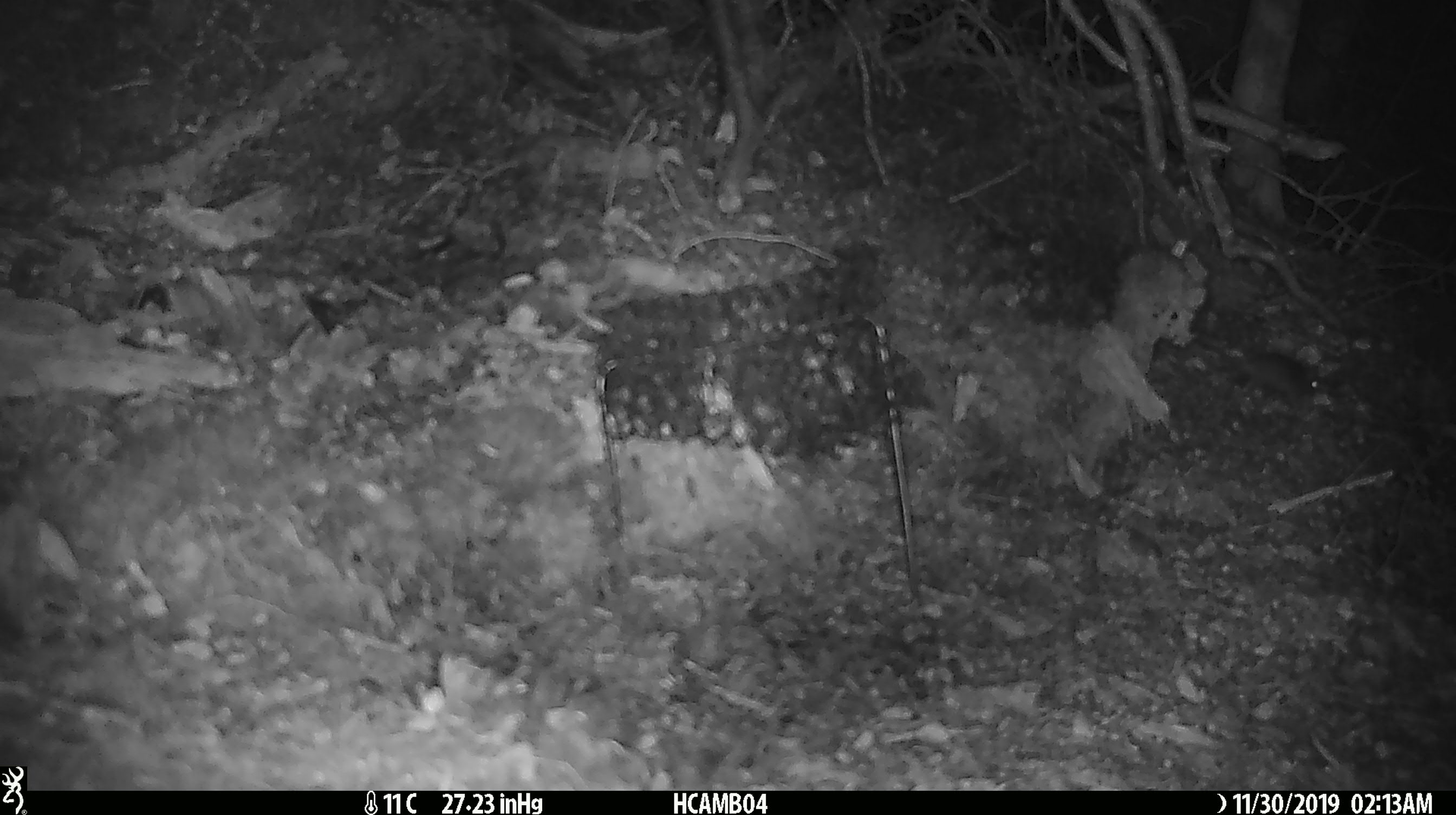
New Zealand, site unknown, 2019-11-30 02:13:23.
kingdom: Animalia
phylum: Chordata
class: Mammalia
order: Rodentia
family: Muridae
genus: Mus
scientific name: Mus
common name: mouse